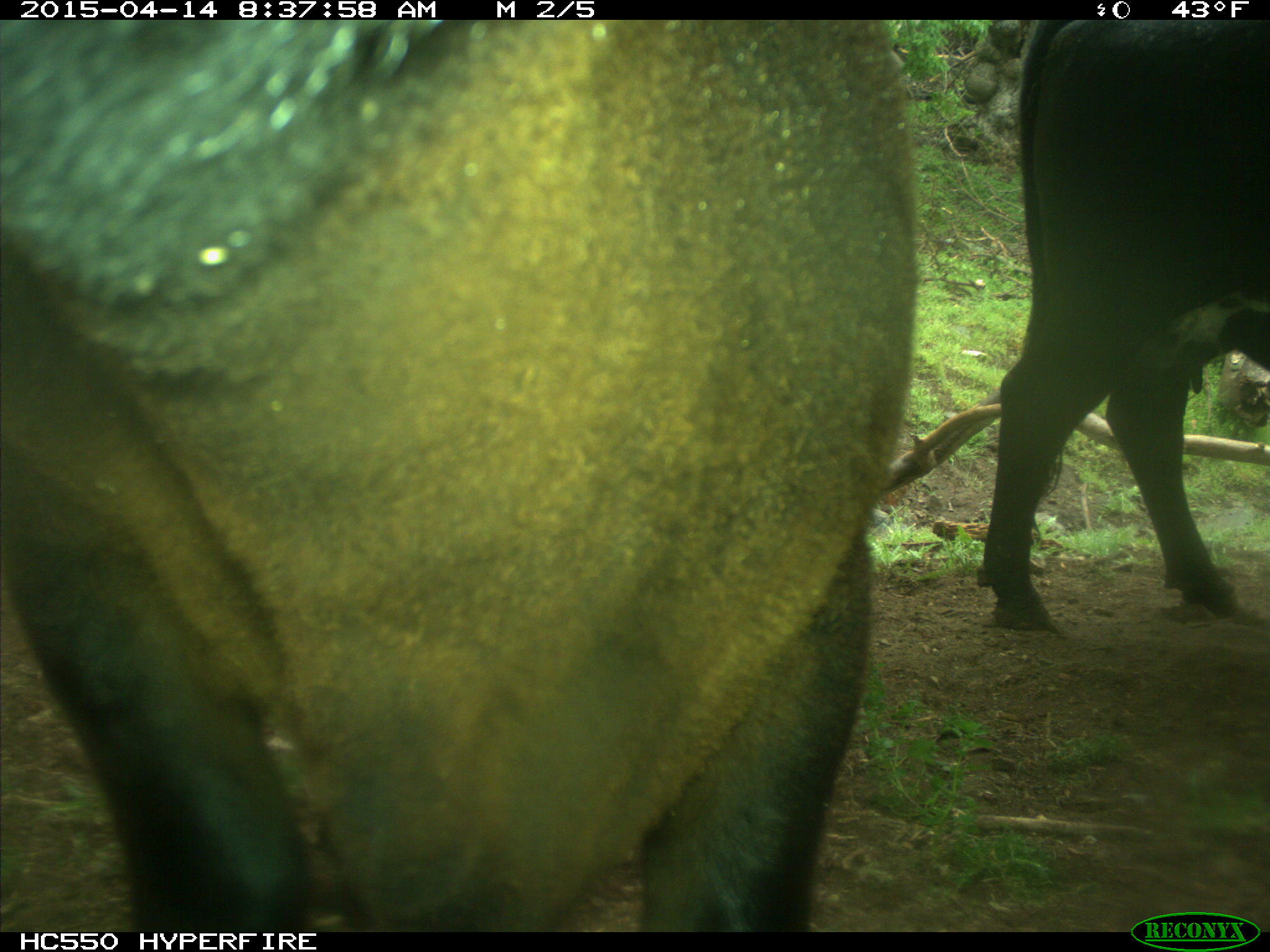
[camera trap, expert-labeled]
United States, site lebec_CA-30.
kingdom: Animalia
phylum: Chordata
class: Mammalia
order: Artiodactyla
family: Bovidae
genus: Bos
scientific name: Bos taurus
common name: domestic cow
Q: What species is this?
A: Bos taurus (domestic cow).